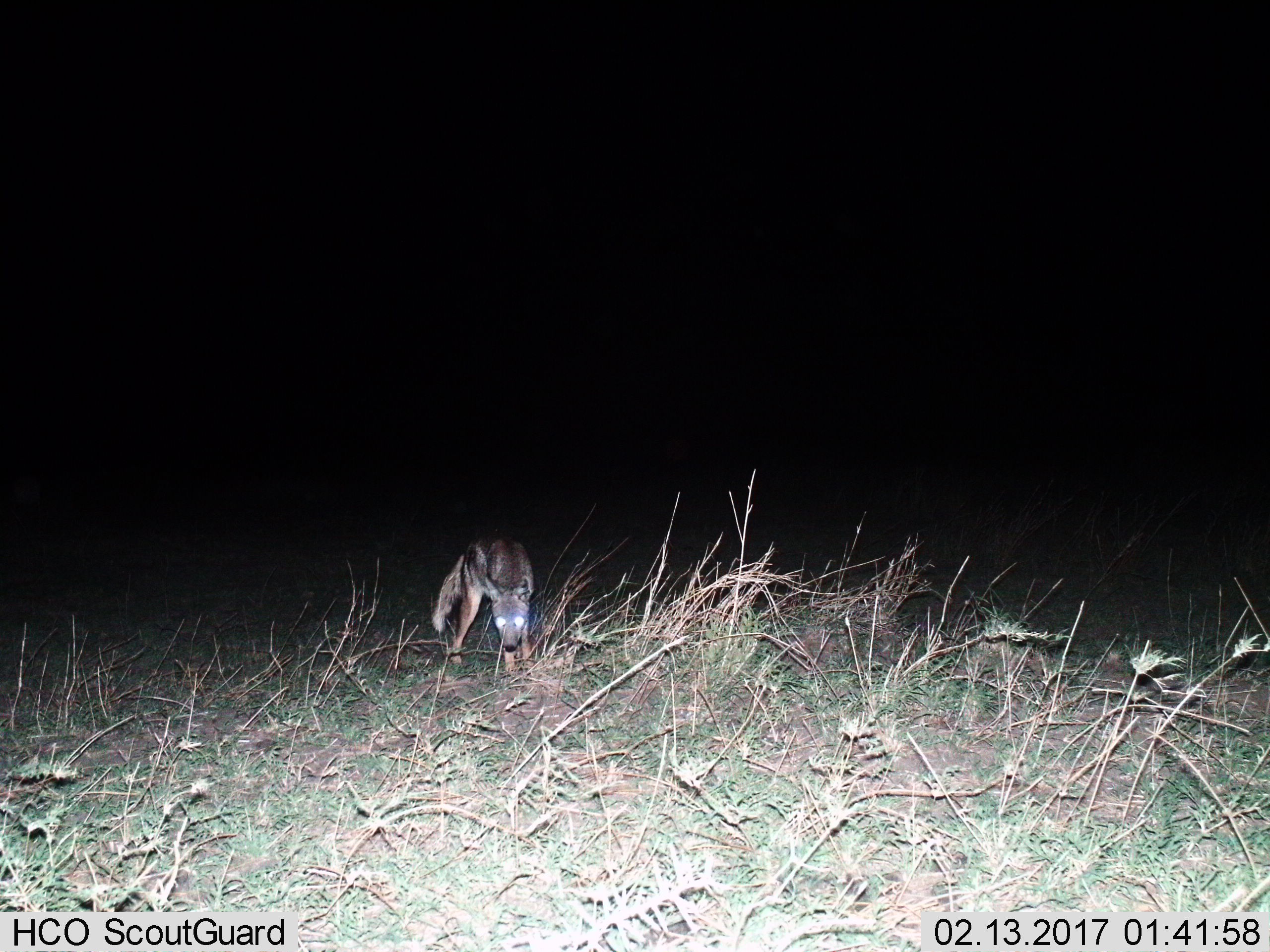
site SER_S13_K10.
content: unidentified animal